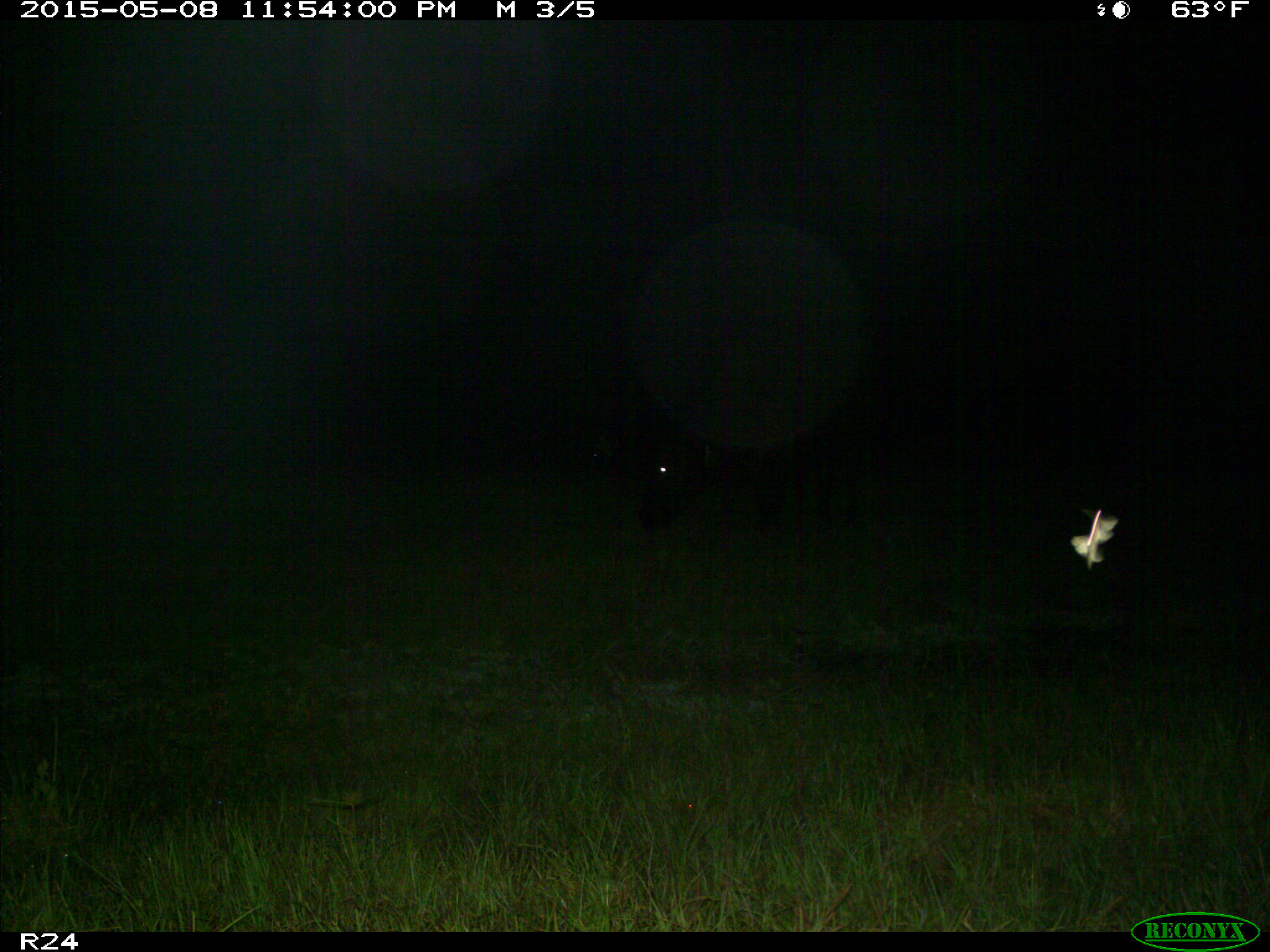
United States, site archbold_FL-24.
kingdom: Animalia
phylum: Chordata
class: Mammalia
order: Artiodactyla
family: Bovidae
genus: Bos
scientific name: Bos taurus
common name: domestic cow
Bos taurus (domestic cow).